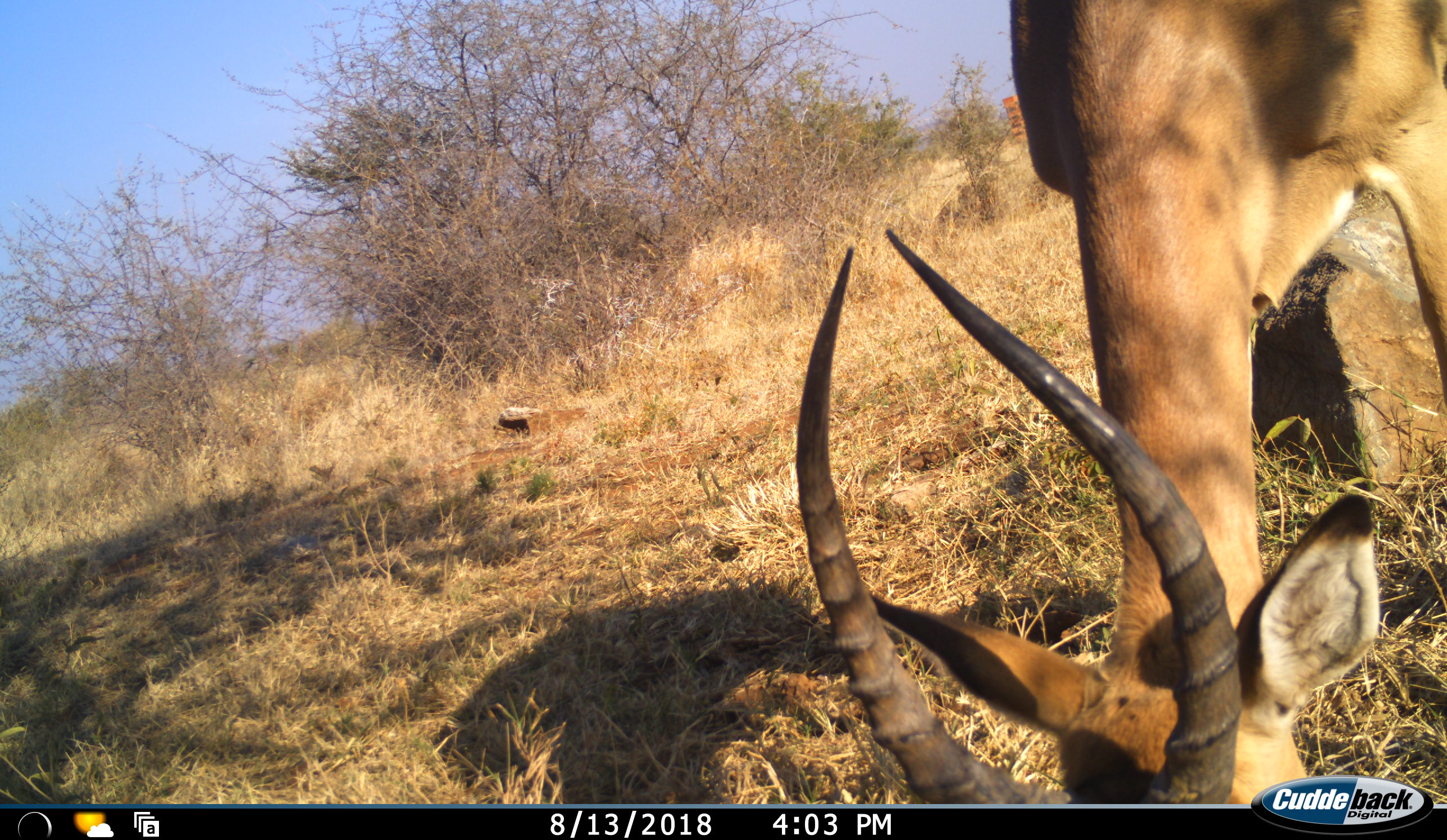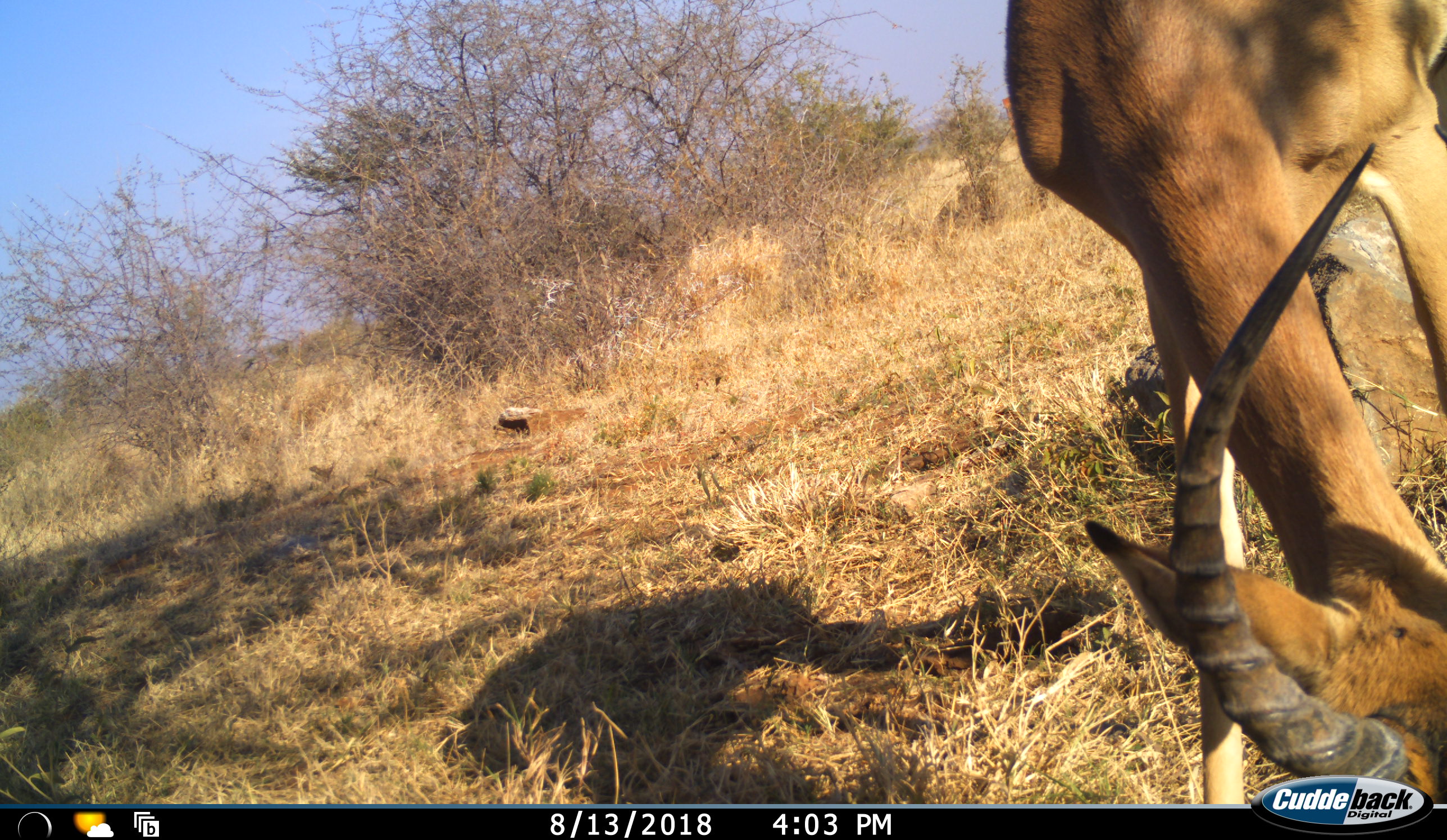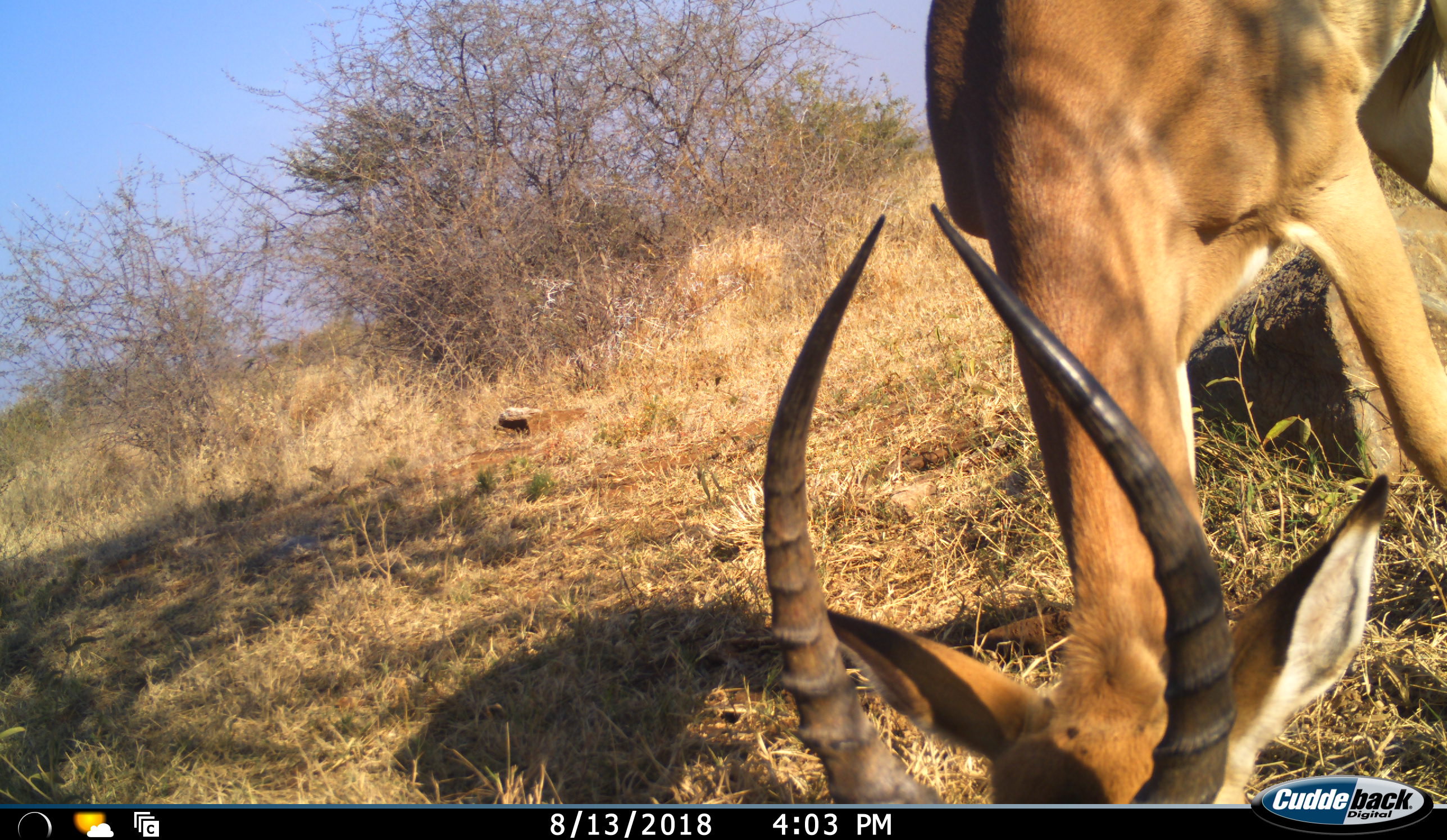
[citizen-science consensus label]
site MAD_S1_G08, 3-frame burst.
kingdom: Animalia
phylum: Chordata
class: Mammalia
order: Artiodactyla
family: Bovidae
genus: Aepyceros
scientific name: Aepyceros melampus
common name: impala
Impala (Aepyceros melampus), count 1. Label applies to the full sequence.